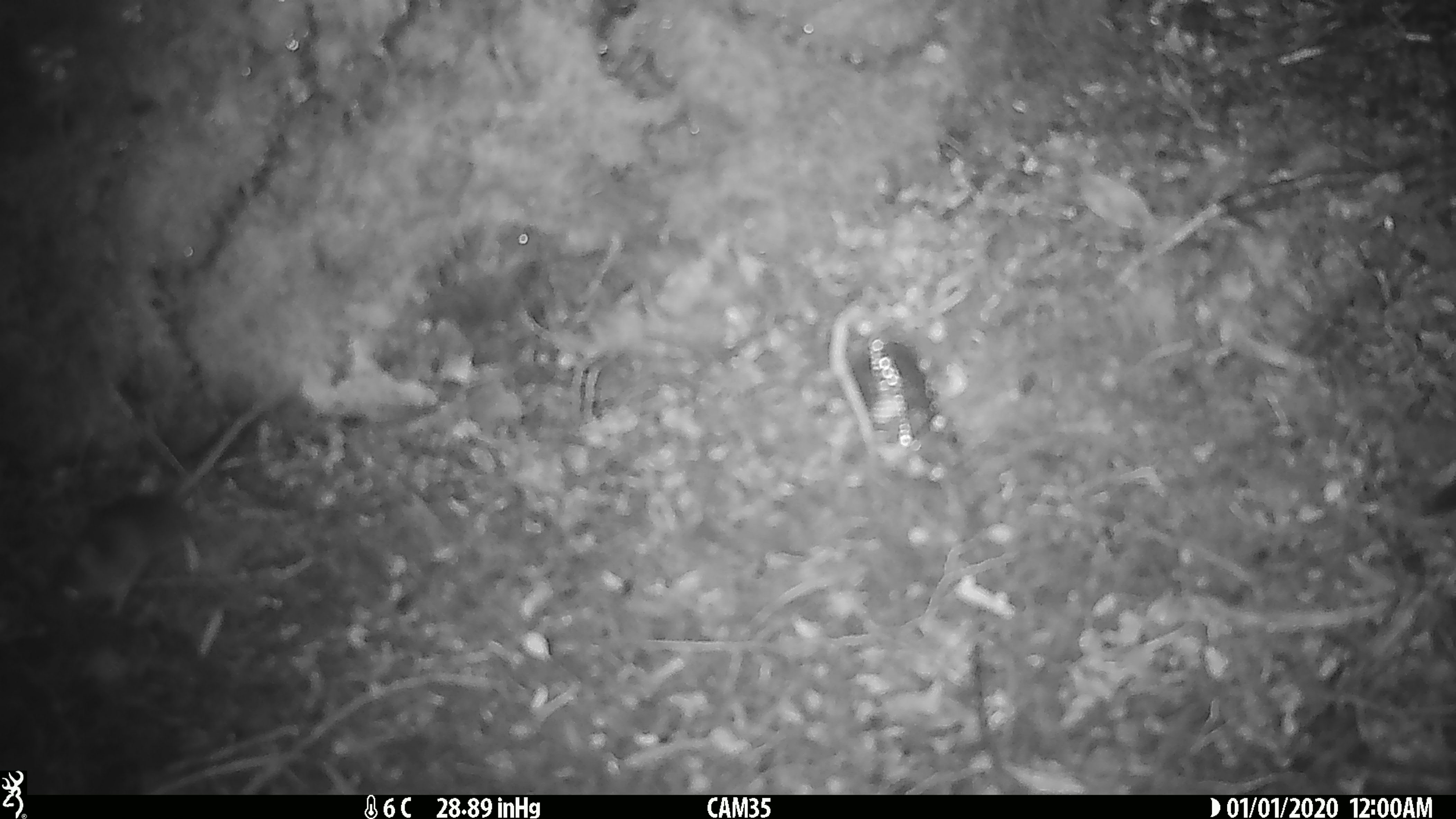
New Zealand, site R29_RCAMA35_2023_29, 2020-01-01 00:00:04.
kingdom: Animalia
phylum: Chordata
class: Mammalia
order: Rodentia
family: Muridae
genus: Mus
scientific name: Mus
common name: mouse